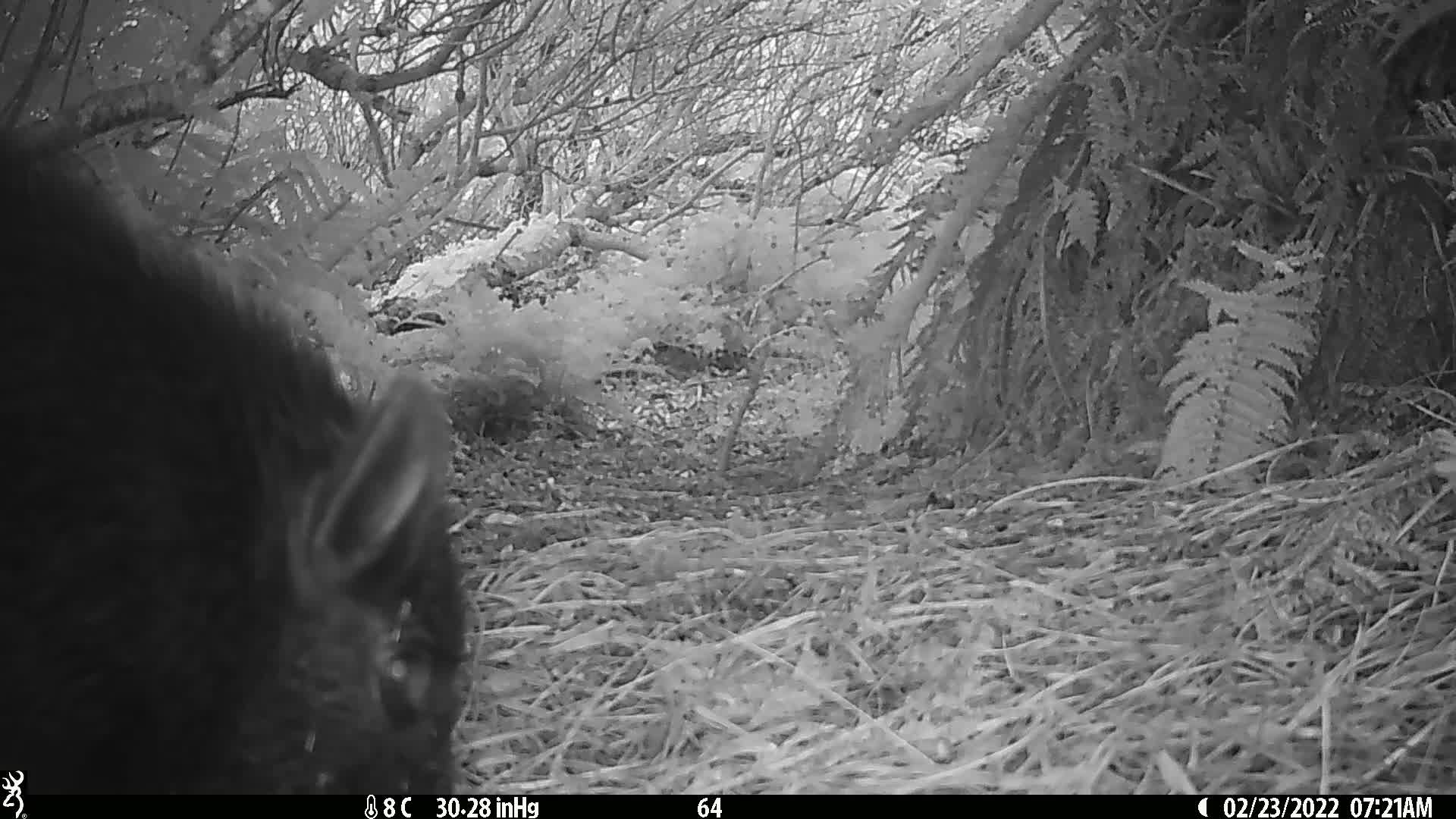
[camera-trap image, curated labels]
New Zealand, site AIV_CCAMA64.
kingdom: Animalia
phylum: Chordata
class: Mammalia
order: Artiodactyla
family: Suidae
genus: Sus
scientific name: Sus scrofa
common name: pig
Pig (Sus scrofa).